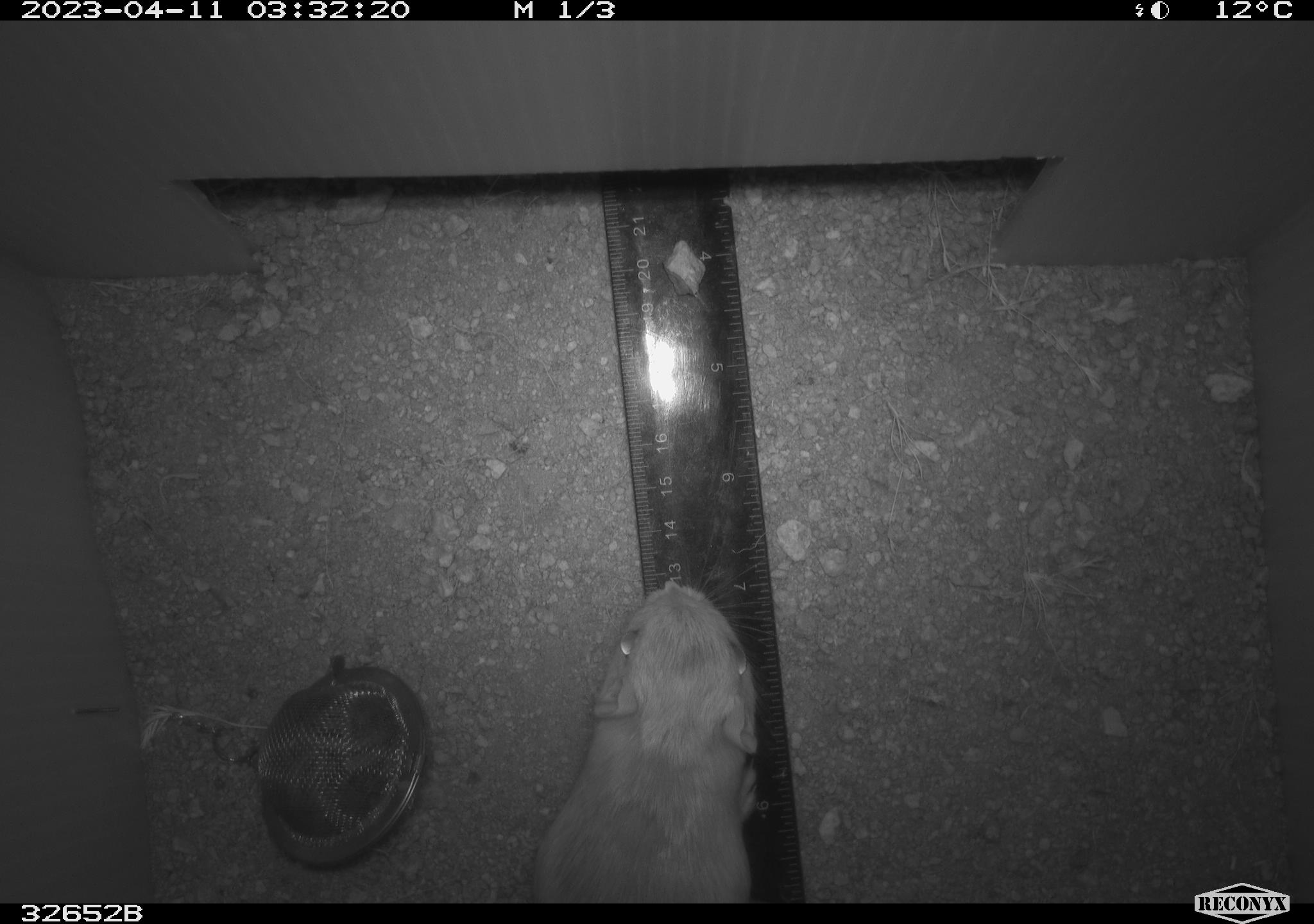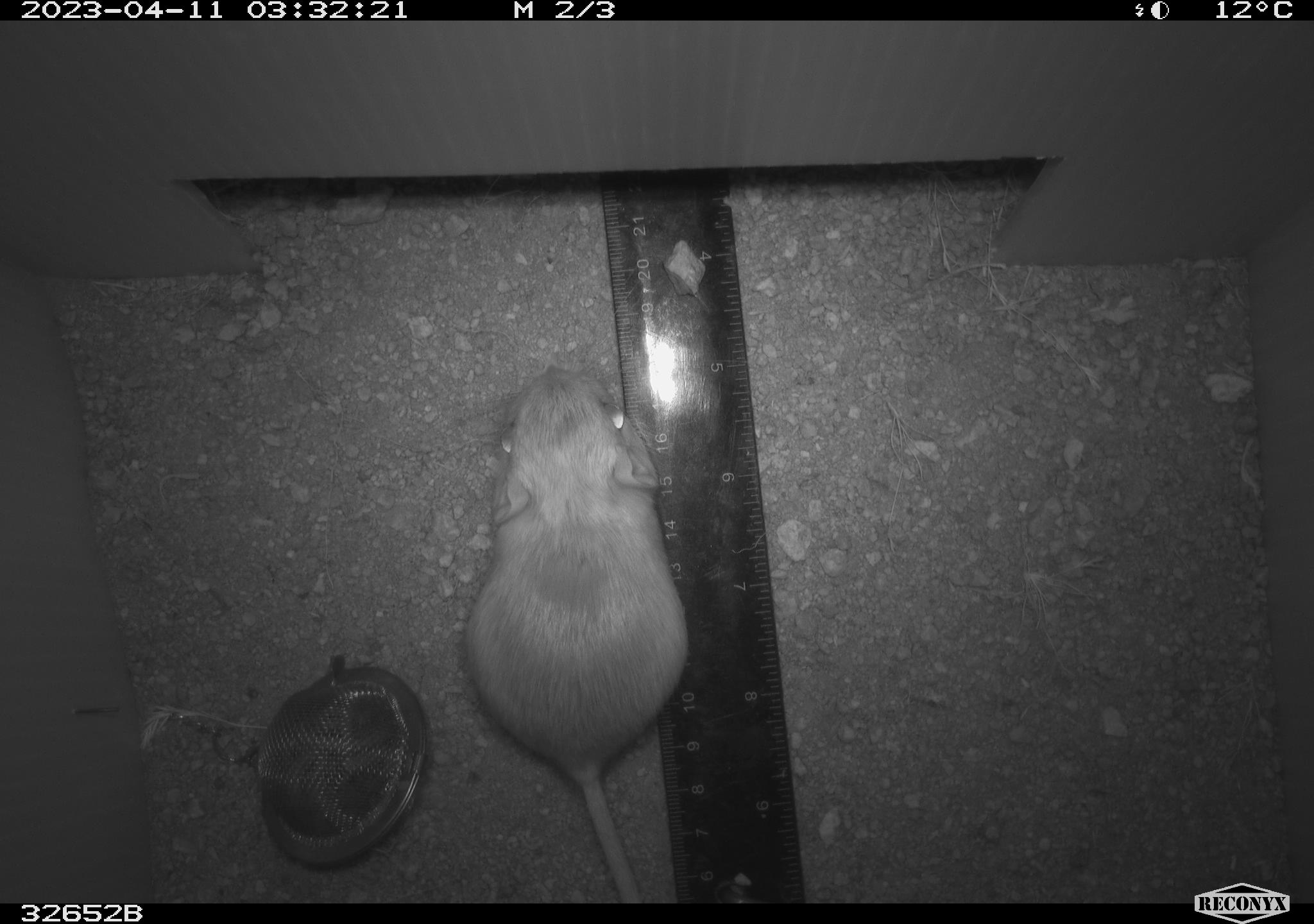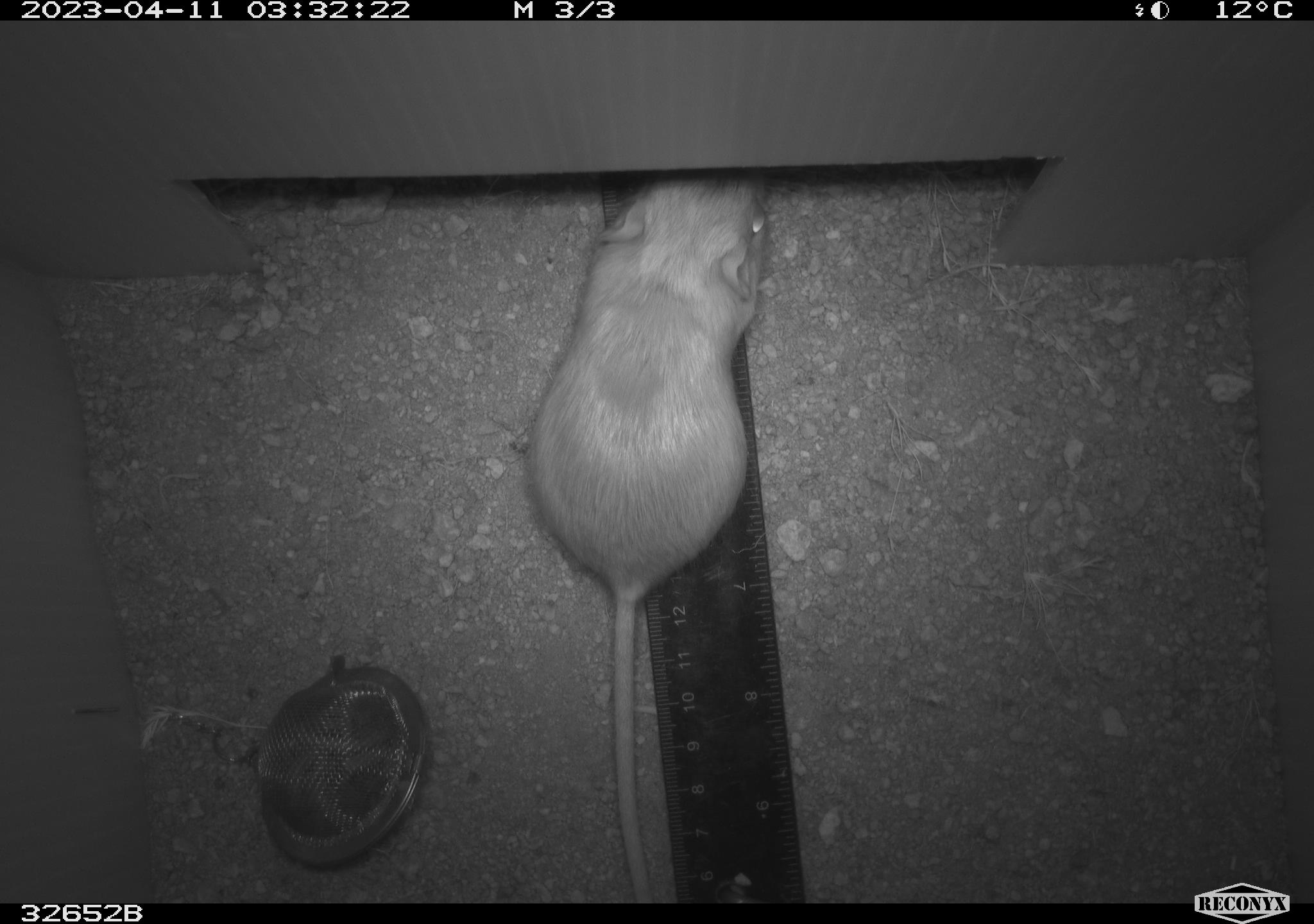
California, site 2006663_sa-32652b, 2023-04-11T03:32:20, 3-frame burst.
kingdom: Animalia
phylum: Chordata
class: Mammalia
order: Rodentia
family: Heteromyidae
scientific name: Heteromyidae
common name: kangaroo rats and pocket mice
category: heteromyidae family